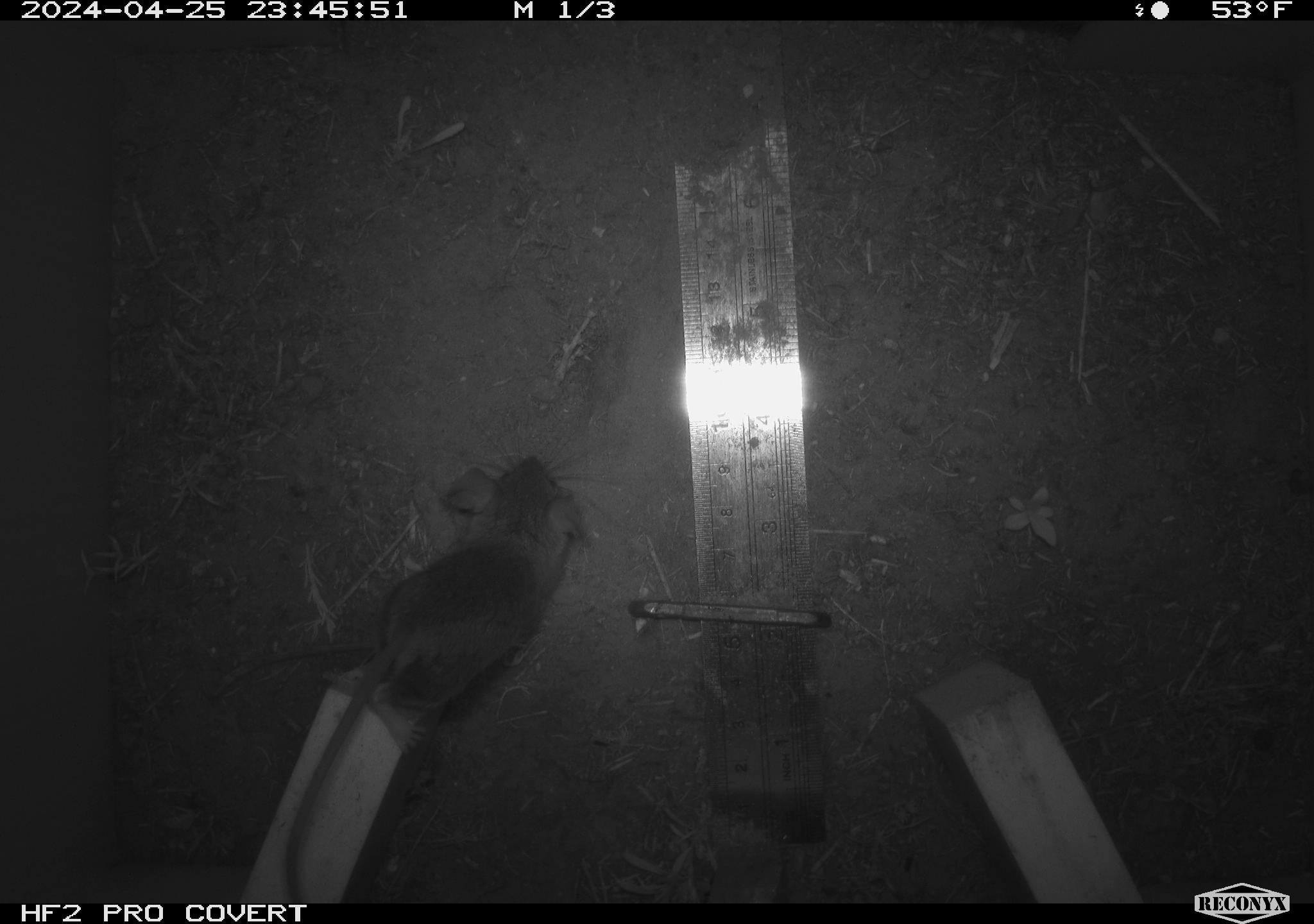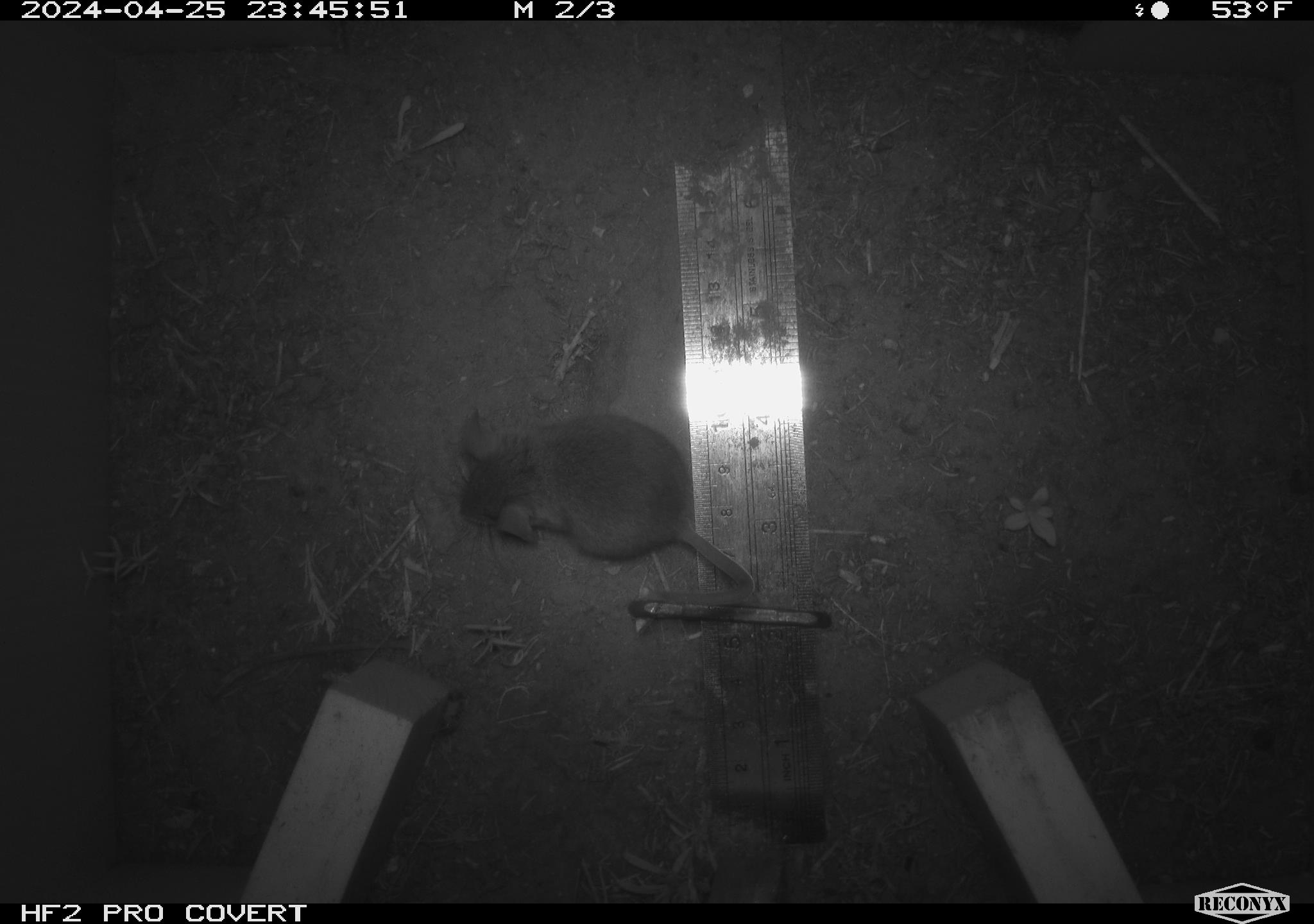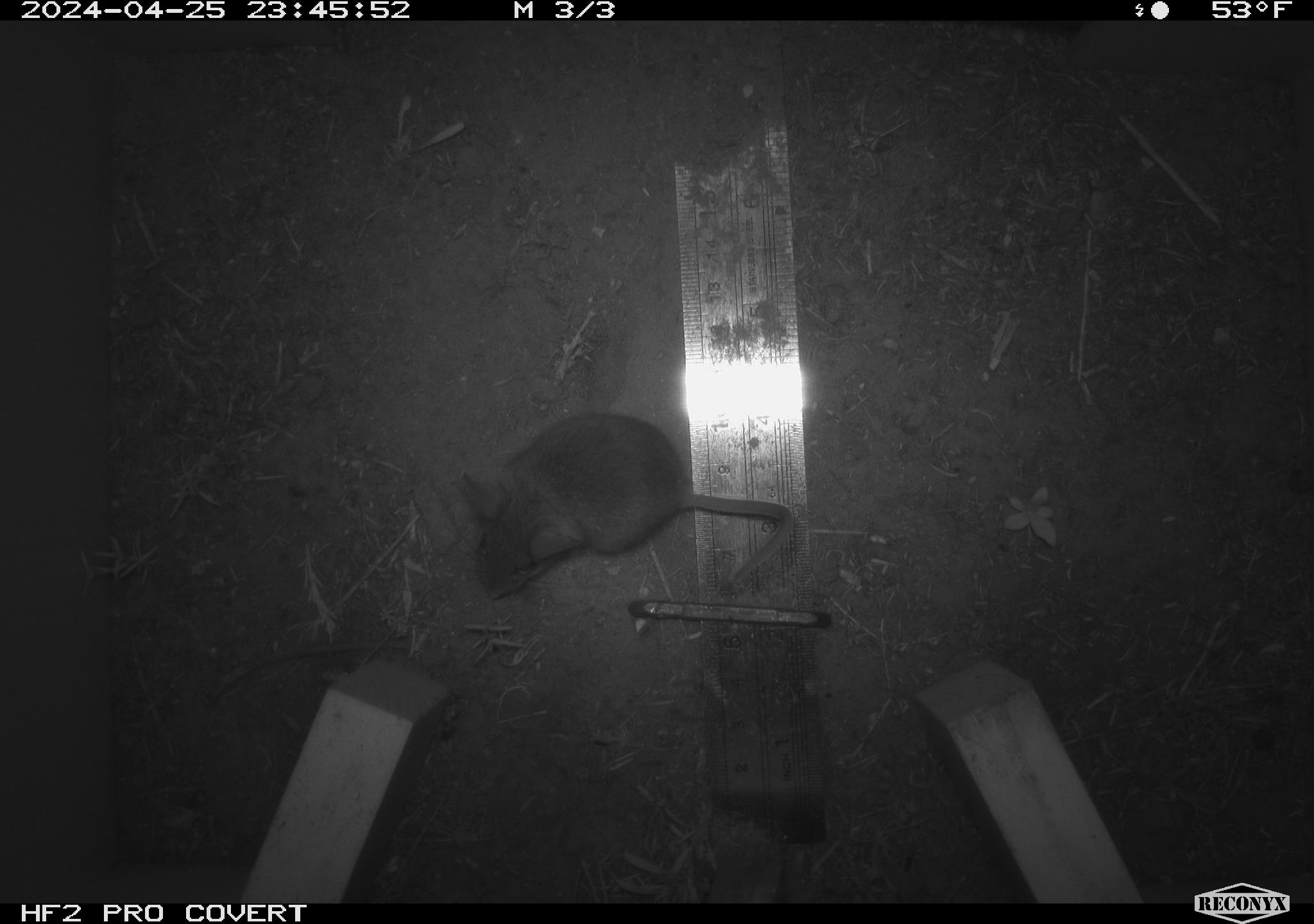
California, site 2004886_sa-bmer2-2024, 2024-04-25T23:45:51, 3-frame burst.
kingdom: Animalia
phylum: Chordata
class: Mammalia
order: Rodentia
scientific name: Rodentia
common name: mouse species